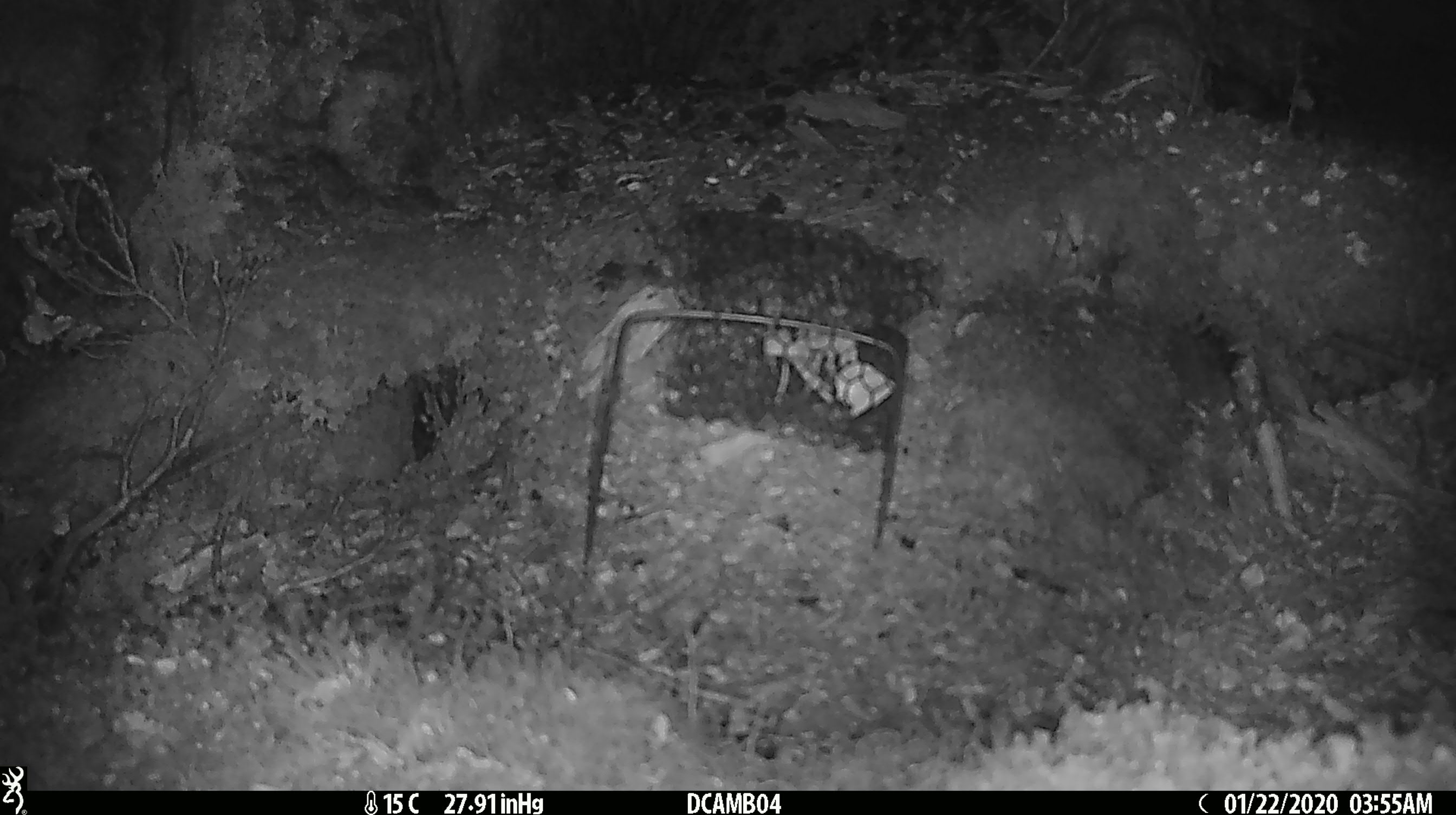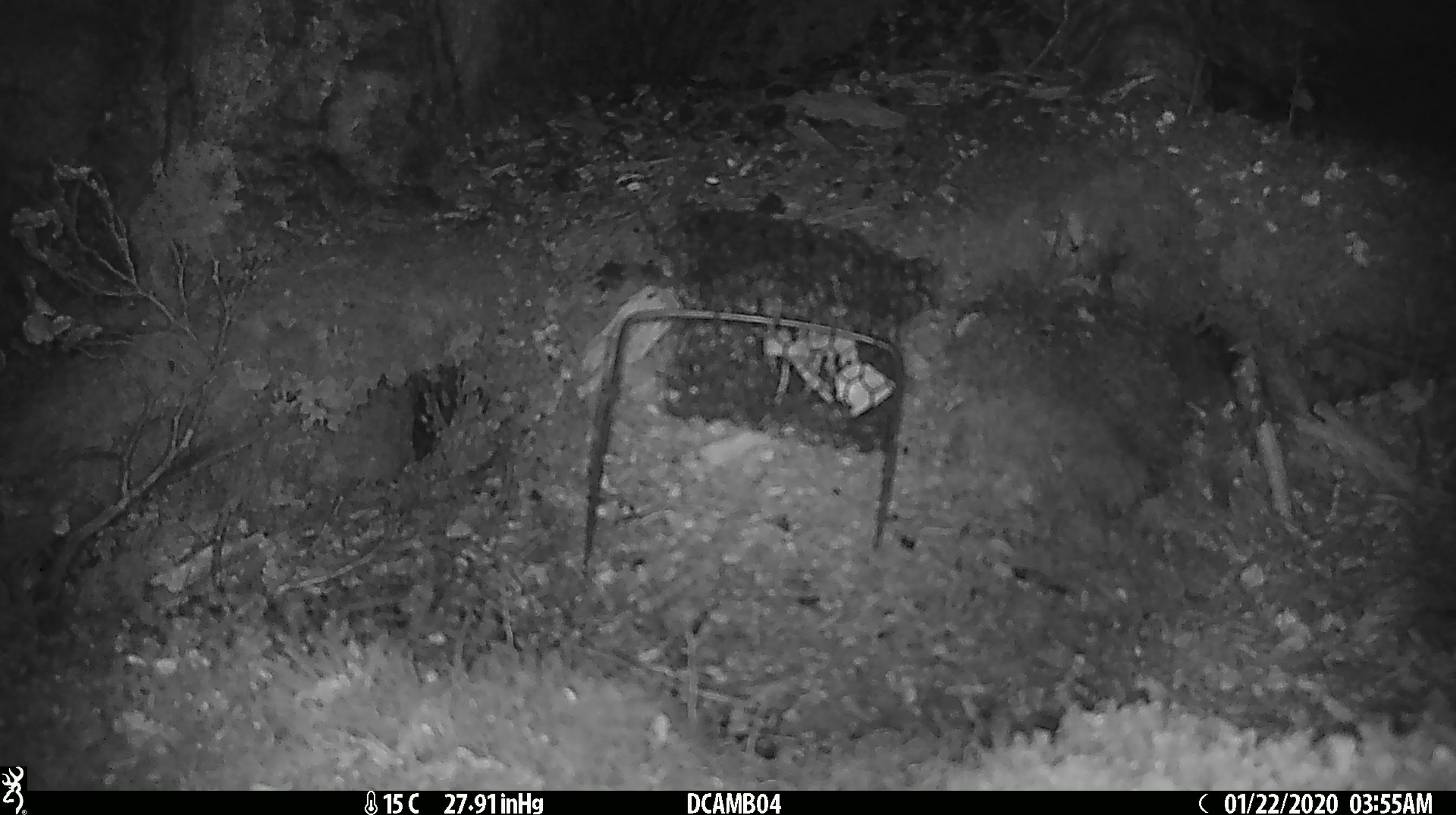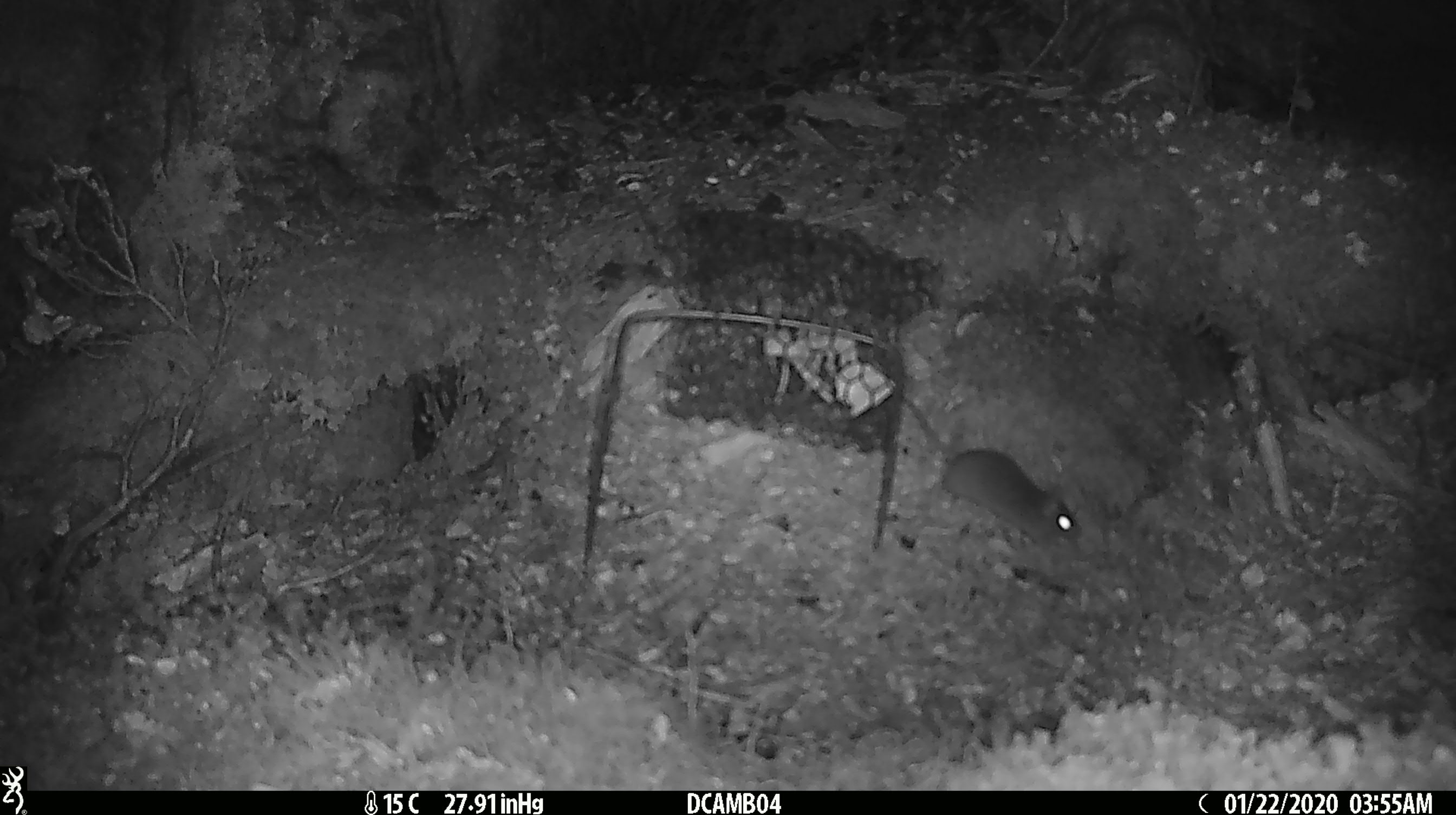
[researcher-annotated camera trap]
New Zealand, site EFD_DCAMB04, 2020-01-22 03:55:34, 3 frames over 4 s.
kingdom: Animalia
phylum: Chordata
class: Mammalia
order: Rodentia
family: Muridae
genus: Mus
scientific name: Mus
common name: mouse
Mouse (Mus).